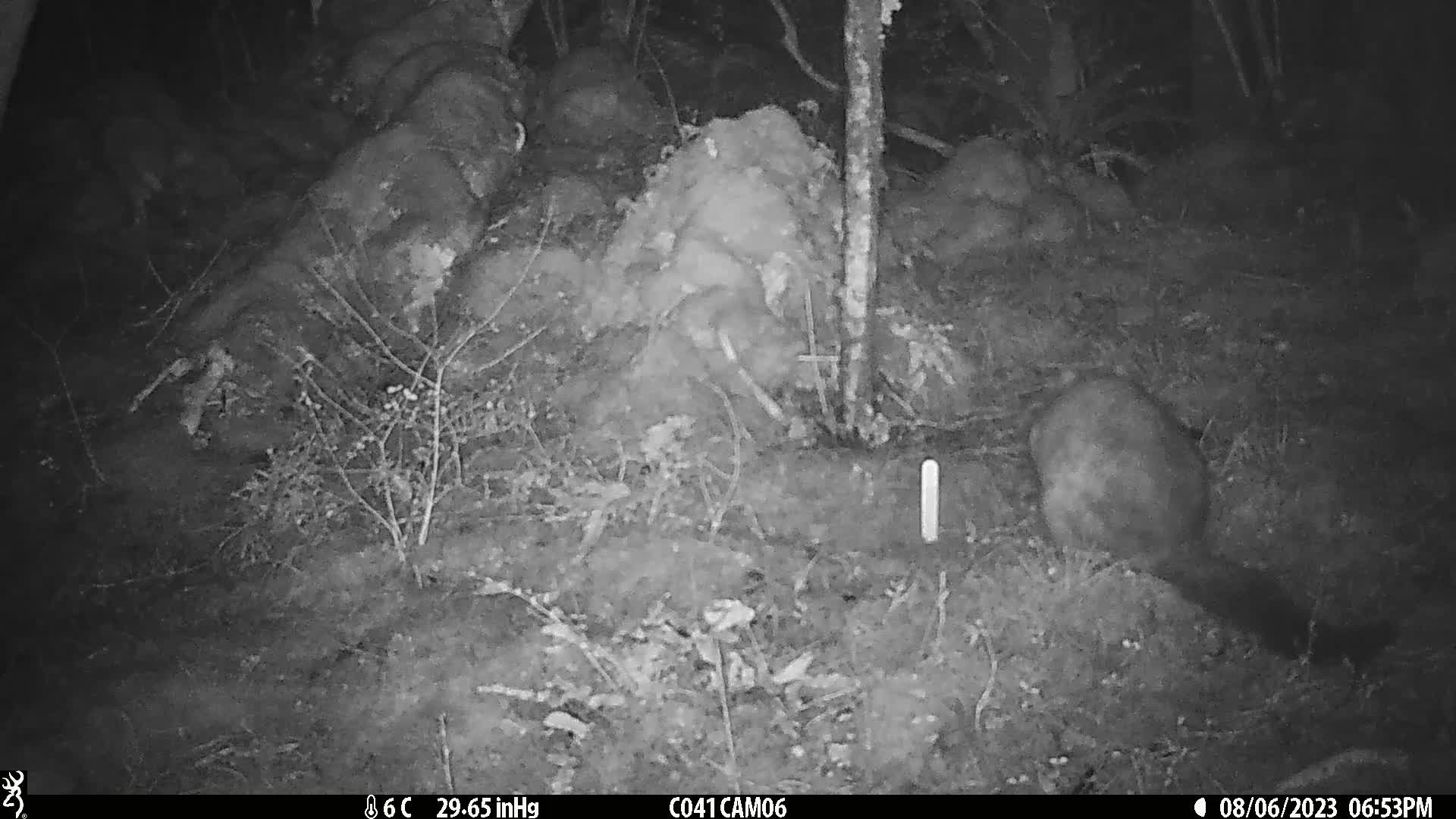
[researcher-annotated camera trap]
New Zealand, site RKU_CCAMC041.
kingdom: Animalia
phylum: Chordata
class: Mammalia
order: Diprotodontia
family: Phalangeridae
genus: Trichosurus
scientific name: Trichosurus vulpecula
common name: common brushtail possum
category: possum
Possum (common brushtail possum) (Trichosurus vulpecula).